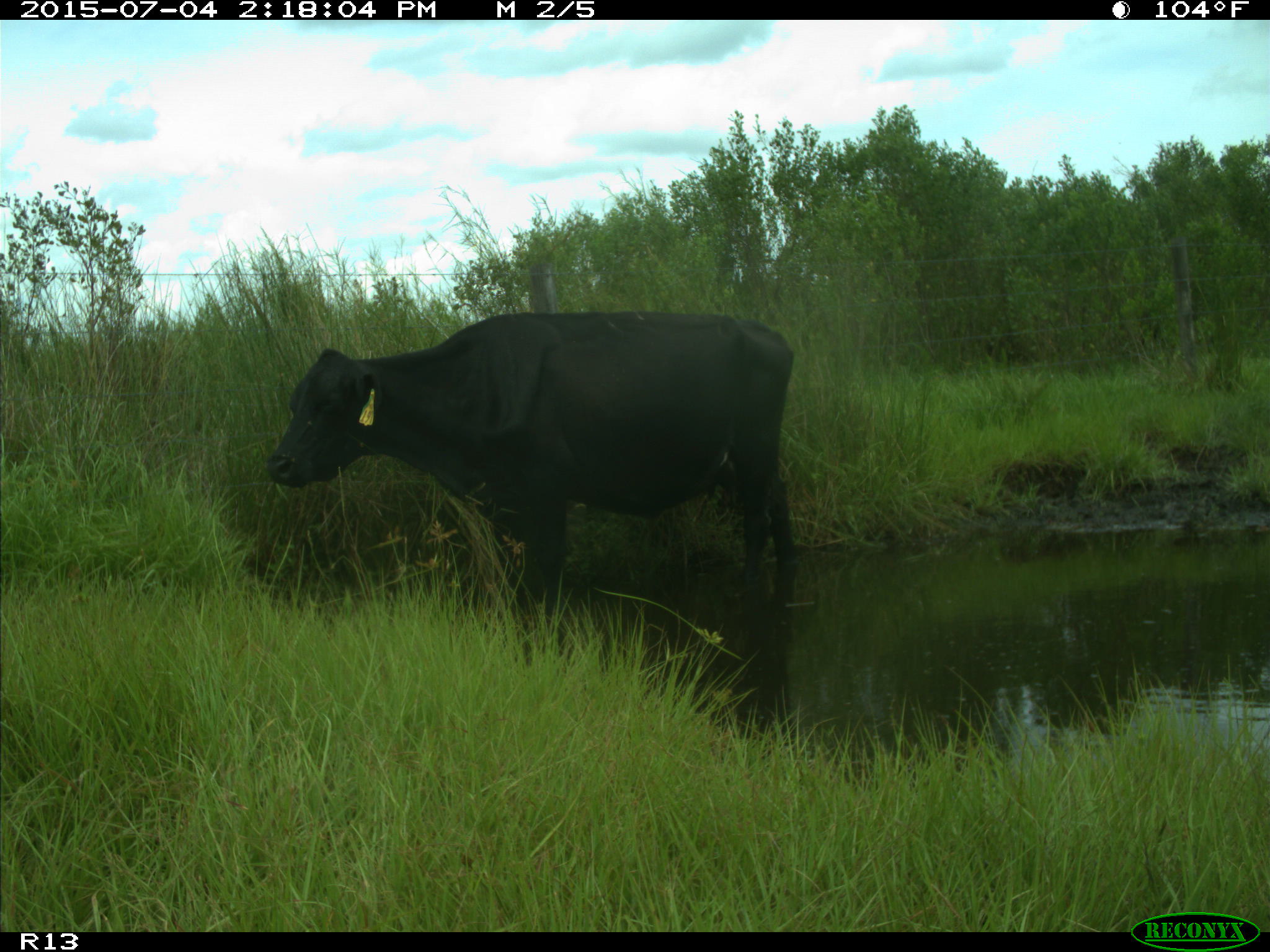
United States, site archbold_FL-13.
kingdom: Animalia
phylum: Chordata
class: Mammalia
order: Artiodactyla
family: Bovidae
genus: Bos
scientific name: Bos taurus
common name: domestic cow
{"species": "Bos taurus (domestic cow)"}